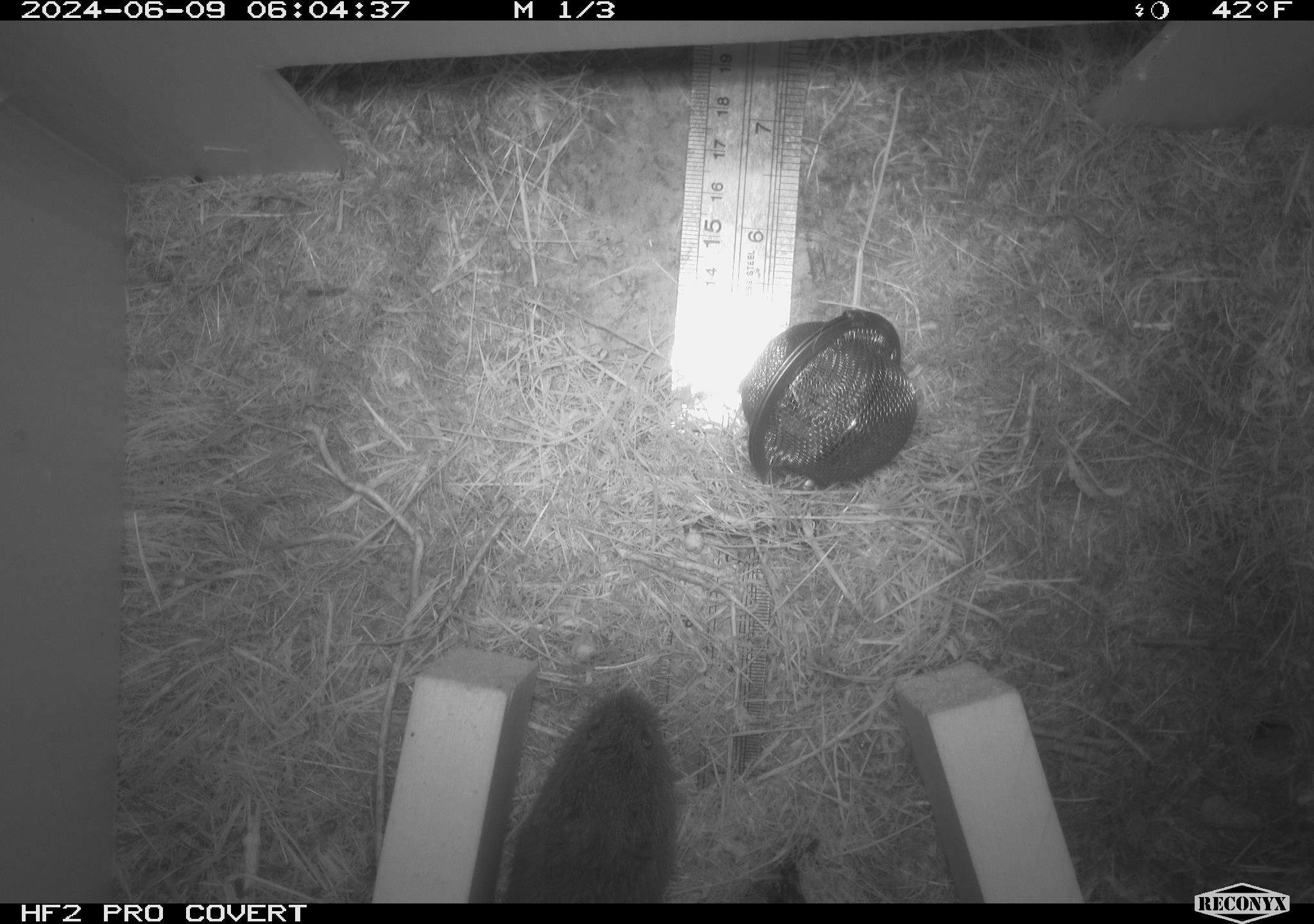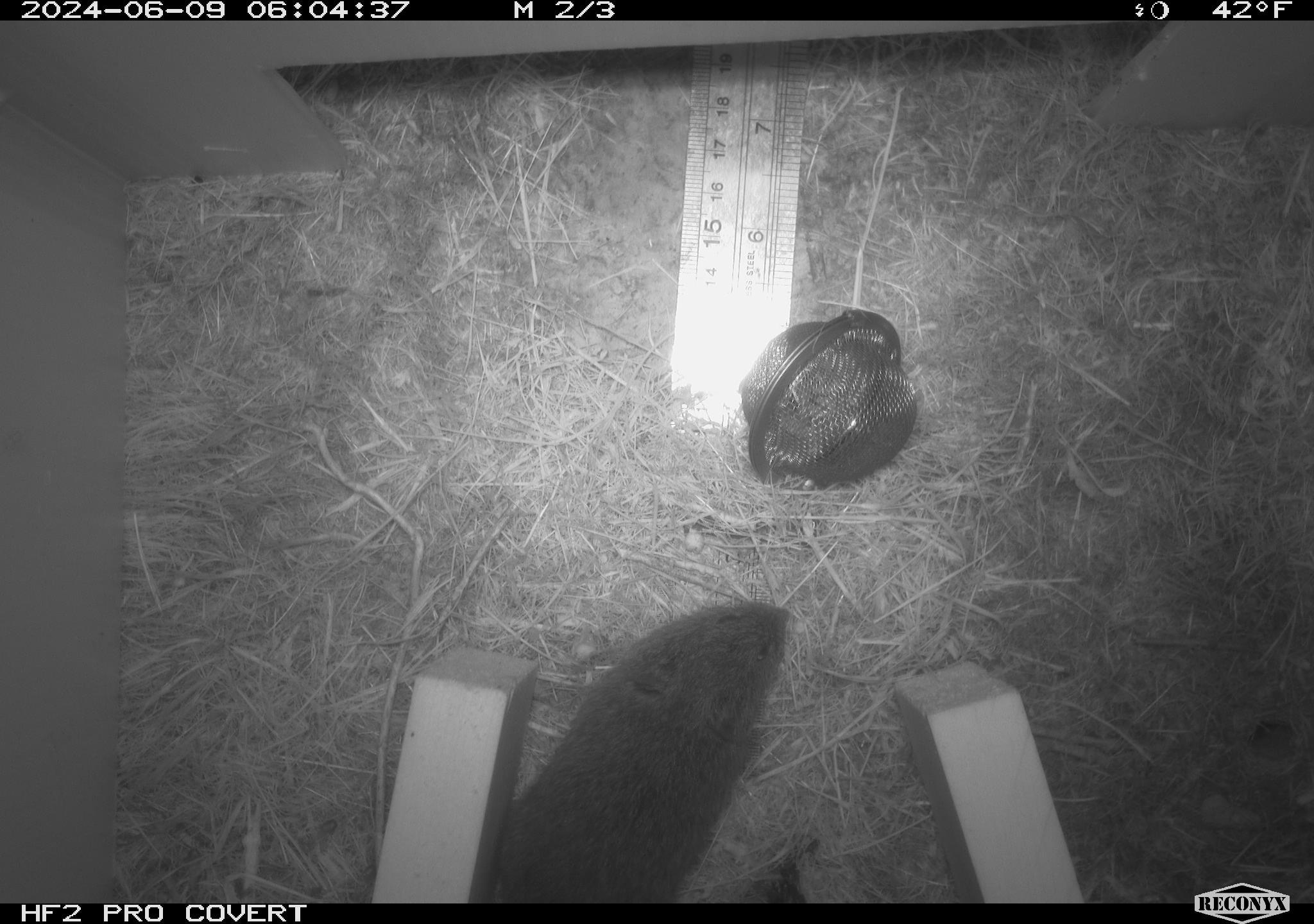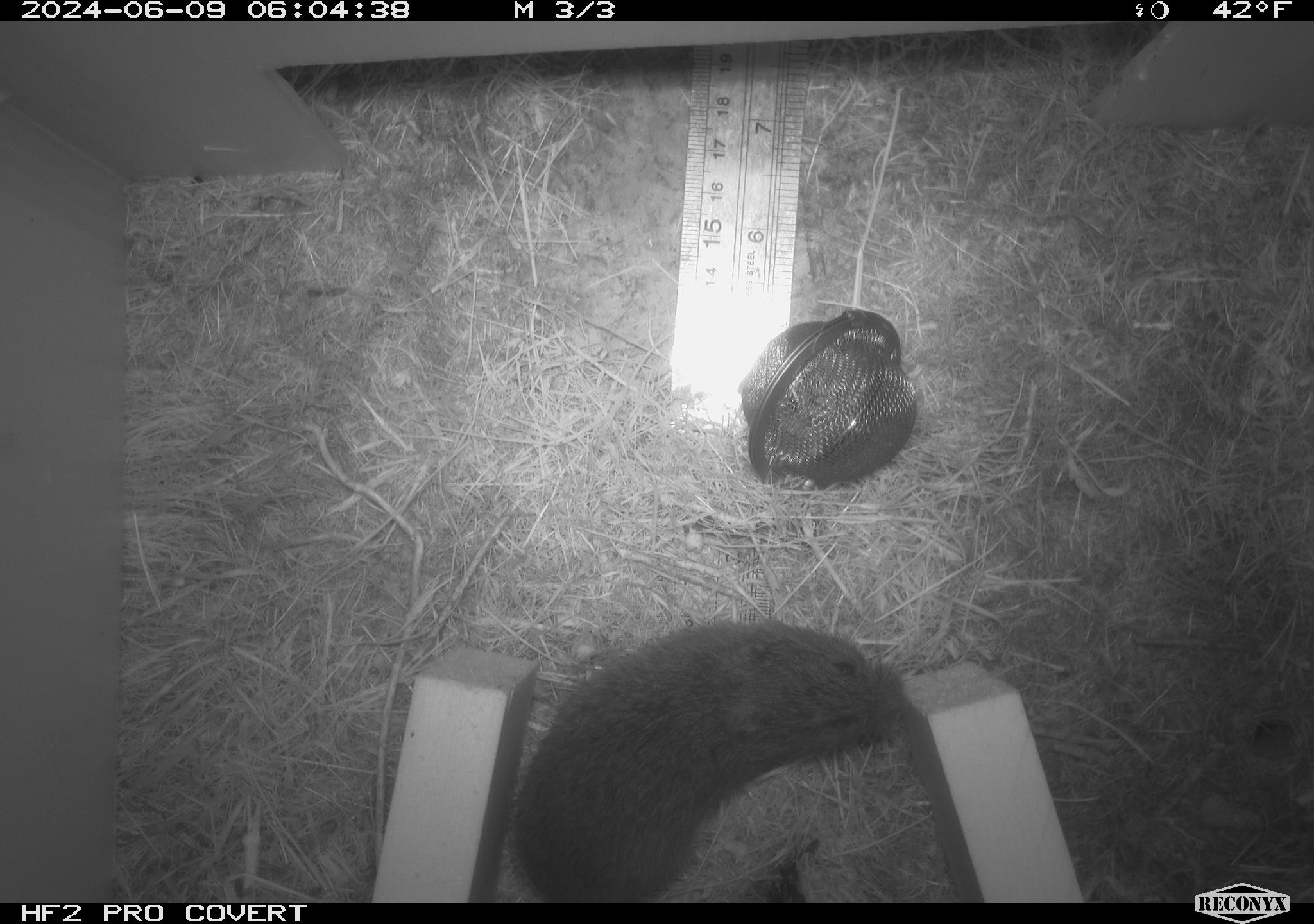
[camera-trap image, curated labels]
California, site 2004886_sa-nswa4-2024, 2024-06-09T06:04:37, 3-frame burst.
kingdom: Animalia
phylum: Chordata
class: Mammalia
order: Rodentia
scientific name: Rodentia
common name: rodent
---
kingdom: Animalia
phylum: Chordata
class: Mammalia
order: Rodentia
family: Cricetidae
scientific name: Arvicolinae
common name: voles, lemmings, and muskrats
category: arvicolinae subfamily